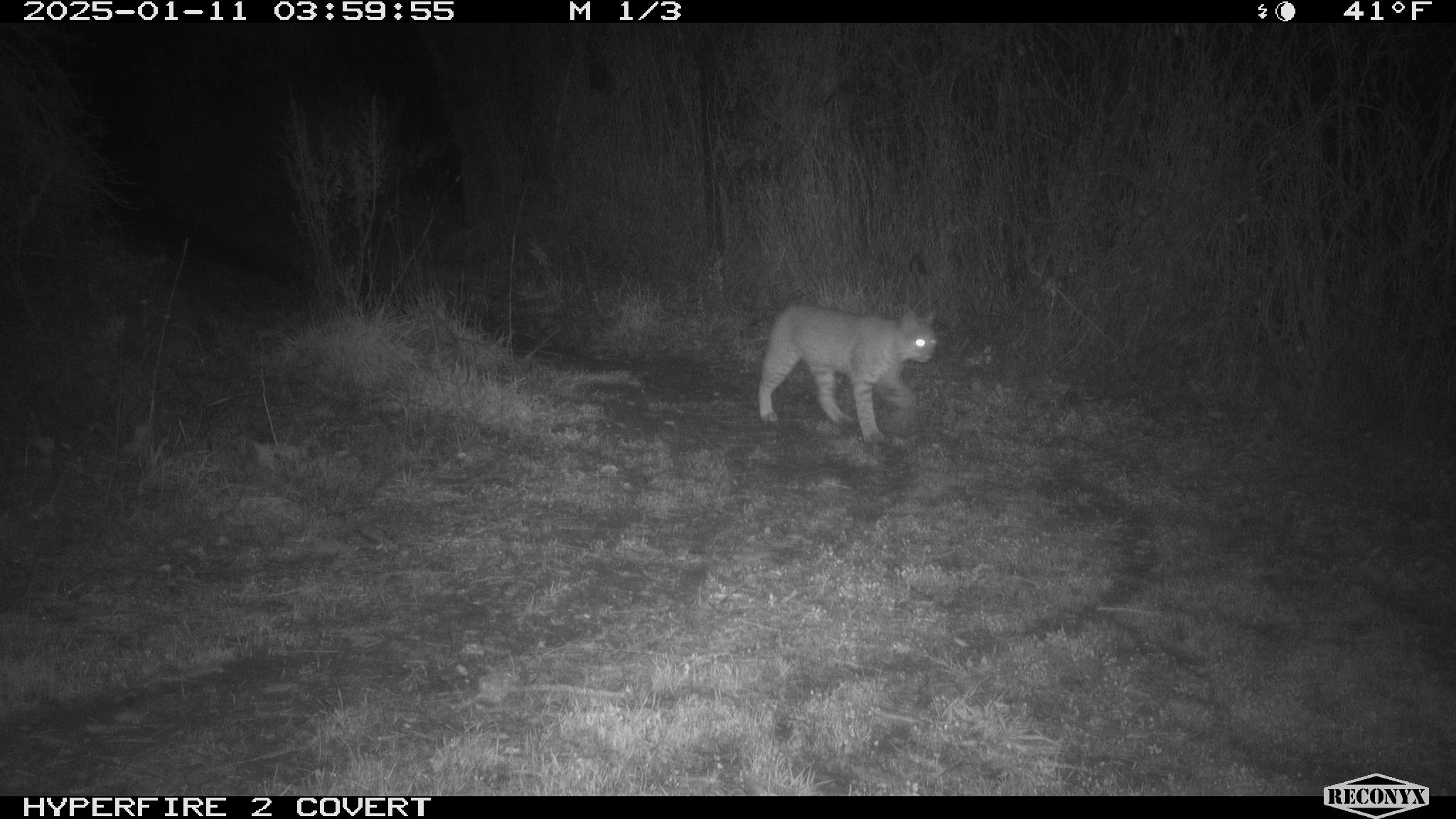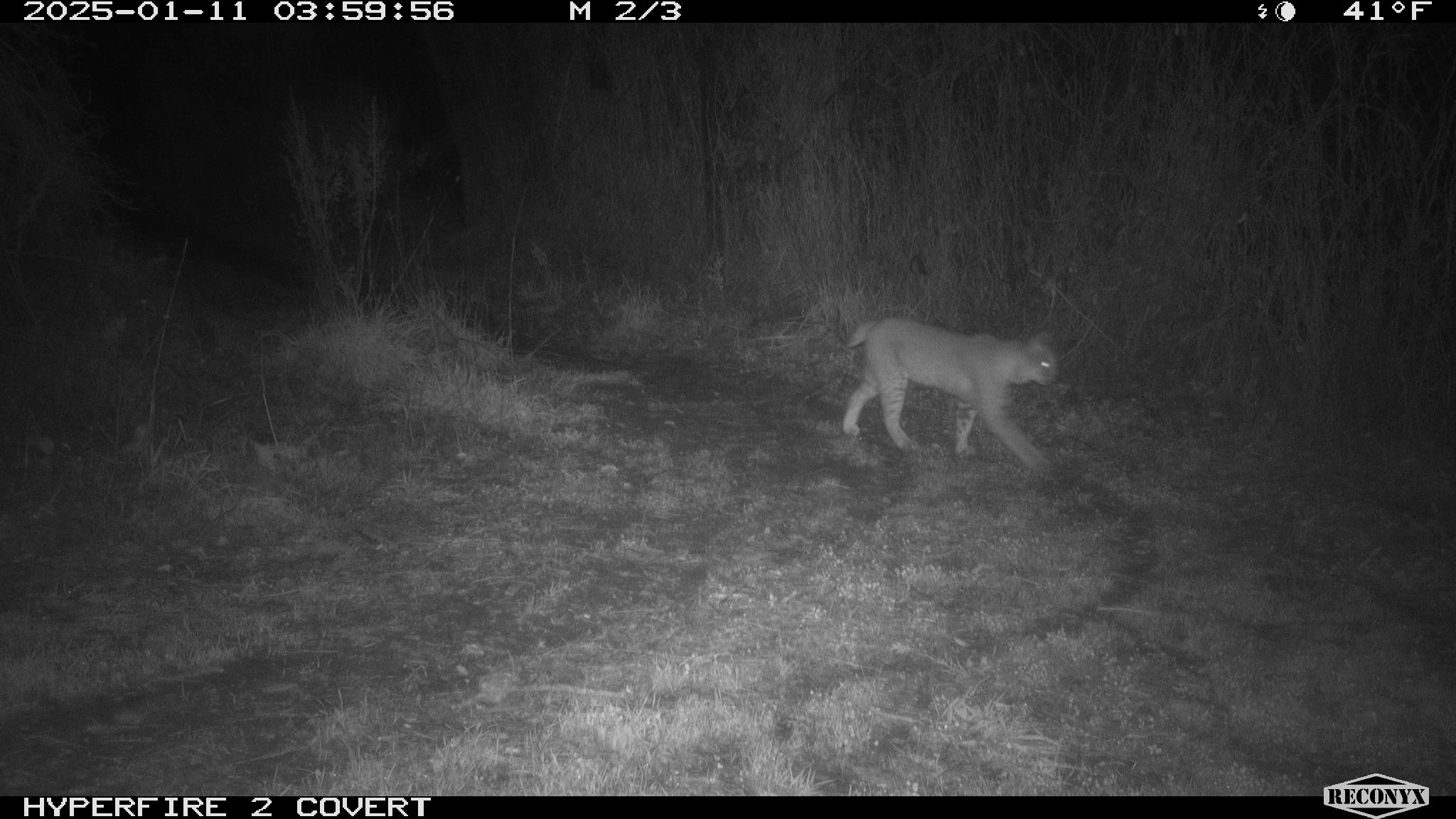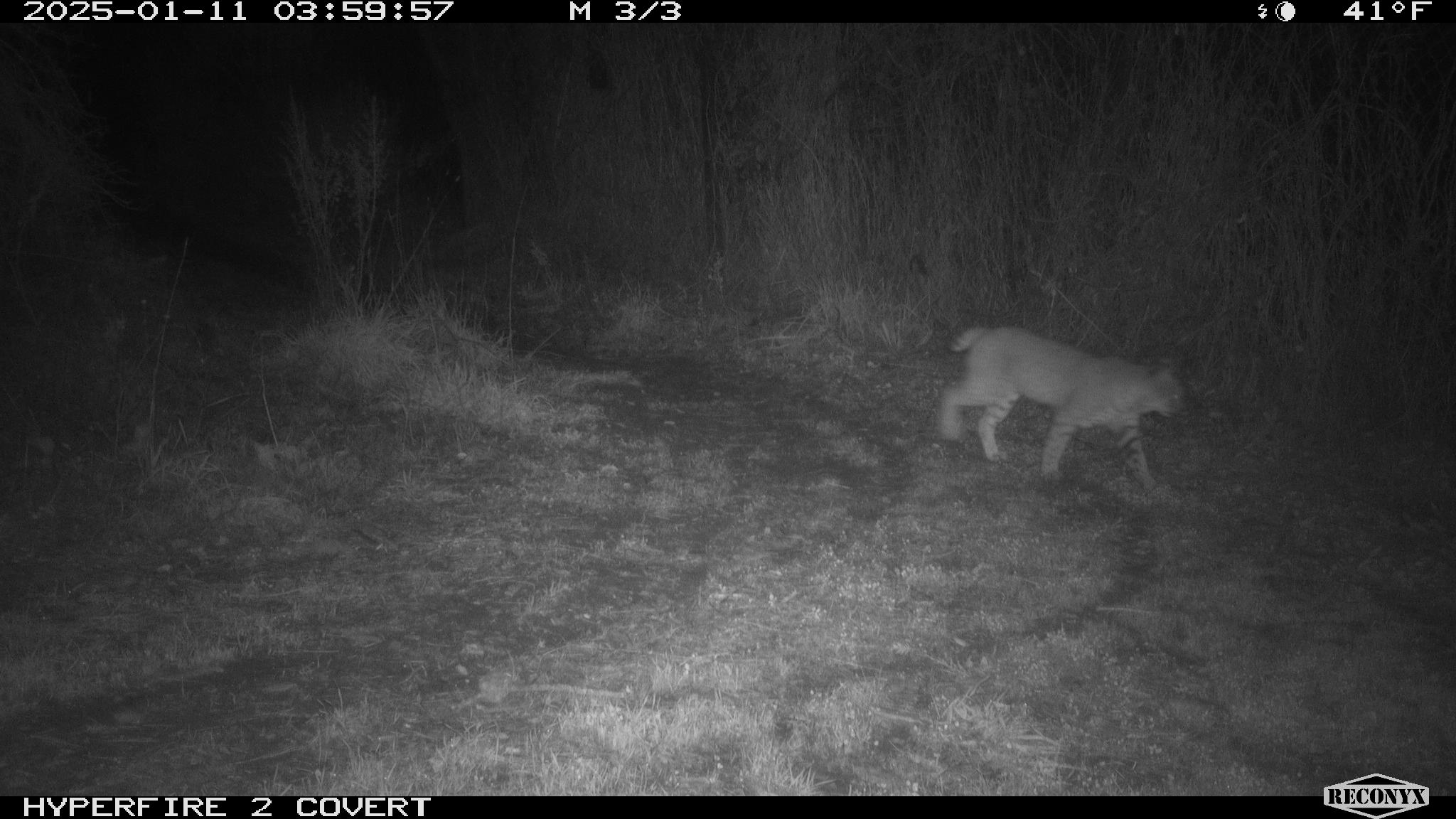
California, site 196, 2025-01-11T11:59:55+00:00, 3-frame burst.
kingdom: Animalia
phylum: Chordata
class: Mammalia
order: Carnivora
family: Felidae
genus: Lynx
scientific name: Lynx rufus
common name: bobcat